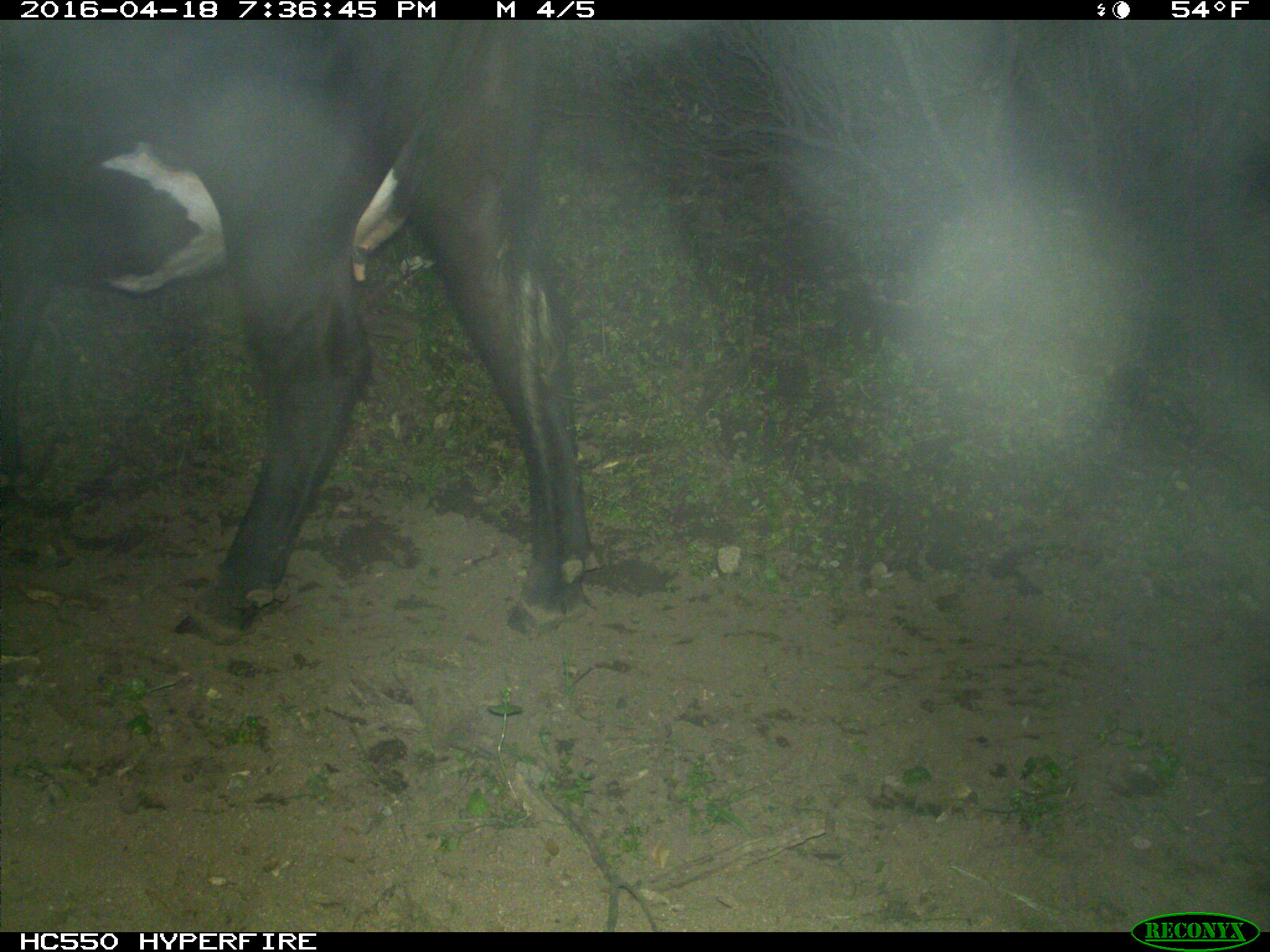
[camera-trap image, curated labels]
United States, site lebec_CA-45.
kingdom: Animalia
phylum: Chordata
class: Mammalia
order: Artiodactyla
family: Bovidae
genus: Bos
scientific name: Bos taurus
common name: domestic cow